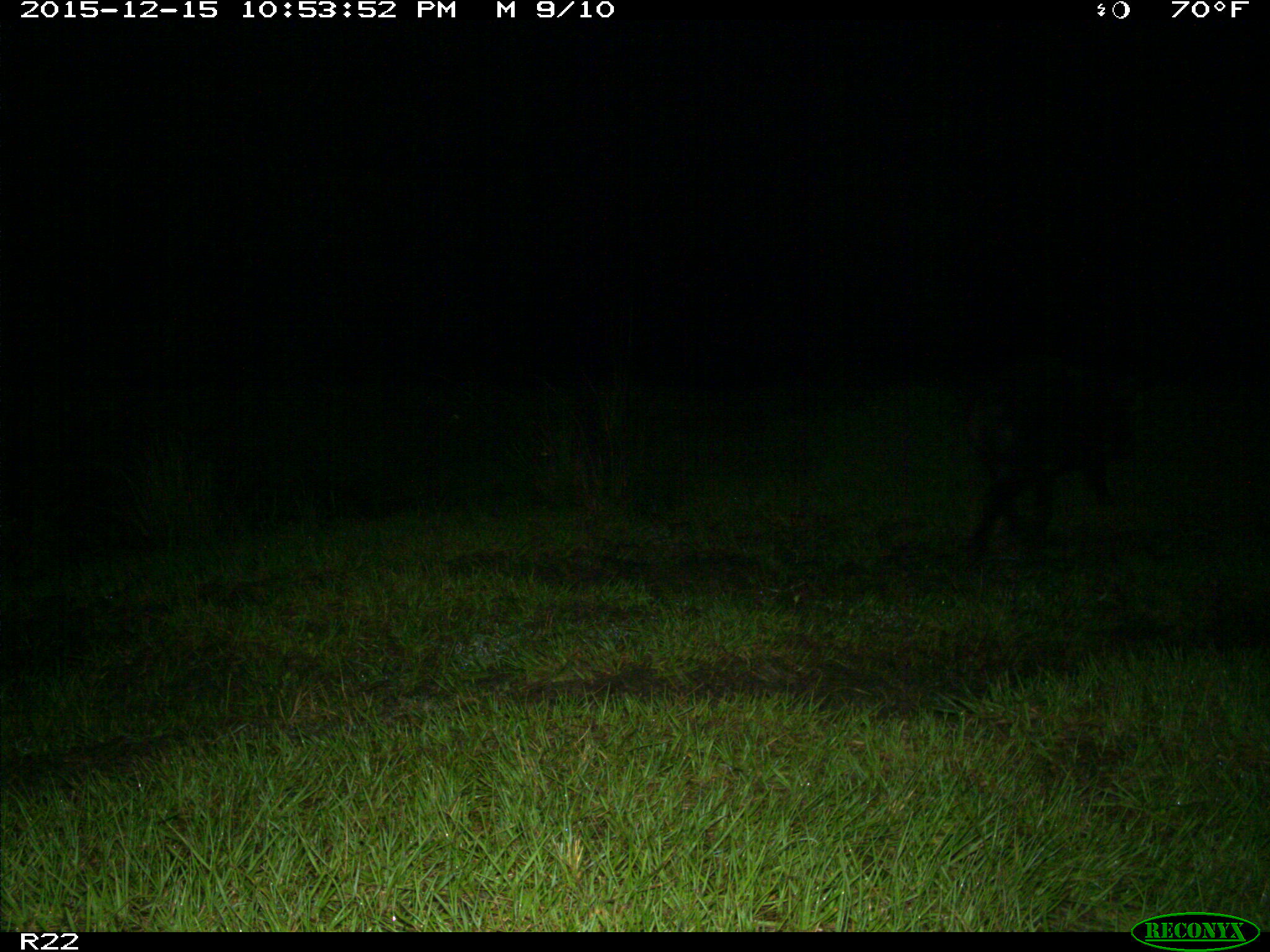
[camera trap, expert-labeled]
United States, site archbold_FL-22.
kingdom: Animalia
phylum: Chordata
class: Mammalia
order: Artiodactyla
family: Suidae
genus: Sus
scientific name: Sus scrofa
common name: wild boar